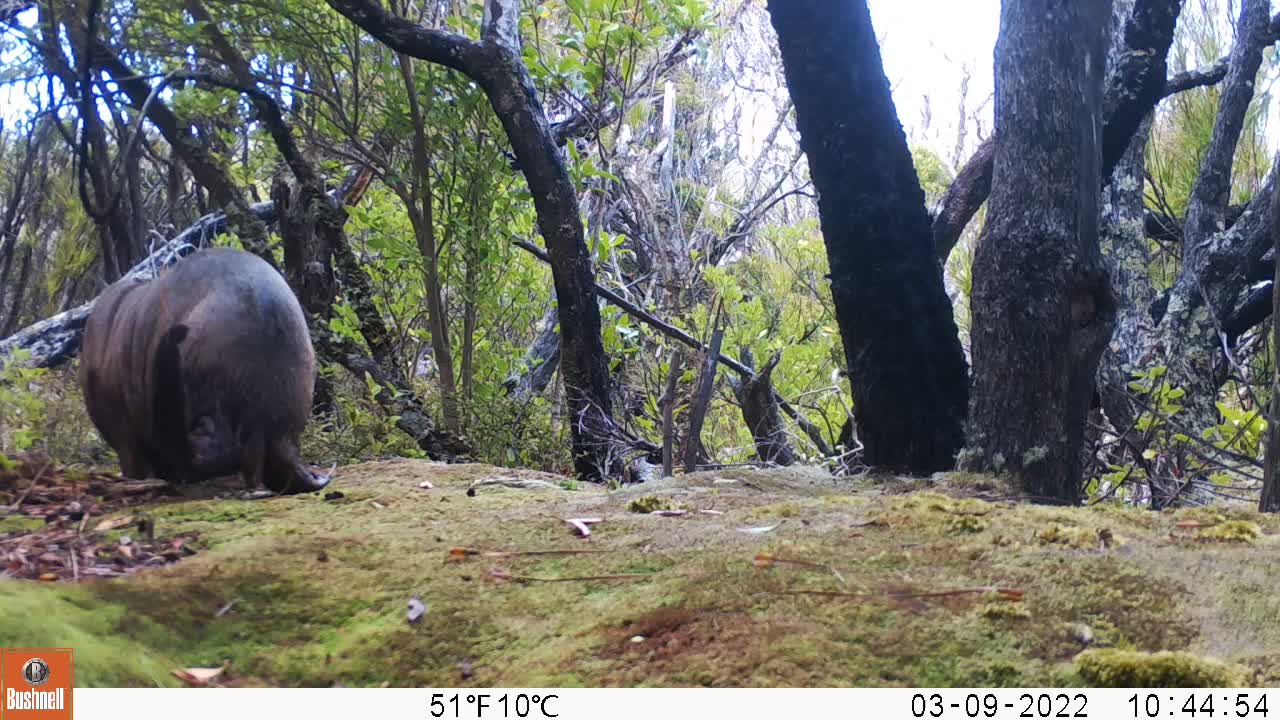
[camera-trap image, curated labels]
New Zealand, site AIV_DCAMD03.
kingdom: Animalia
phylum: Chordata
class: Mammalia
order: Carnivora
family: Otariidae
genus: Phocarctos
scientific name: Phocarctos hookeri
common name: new zealand sea lion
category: sealion